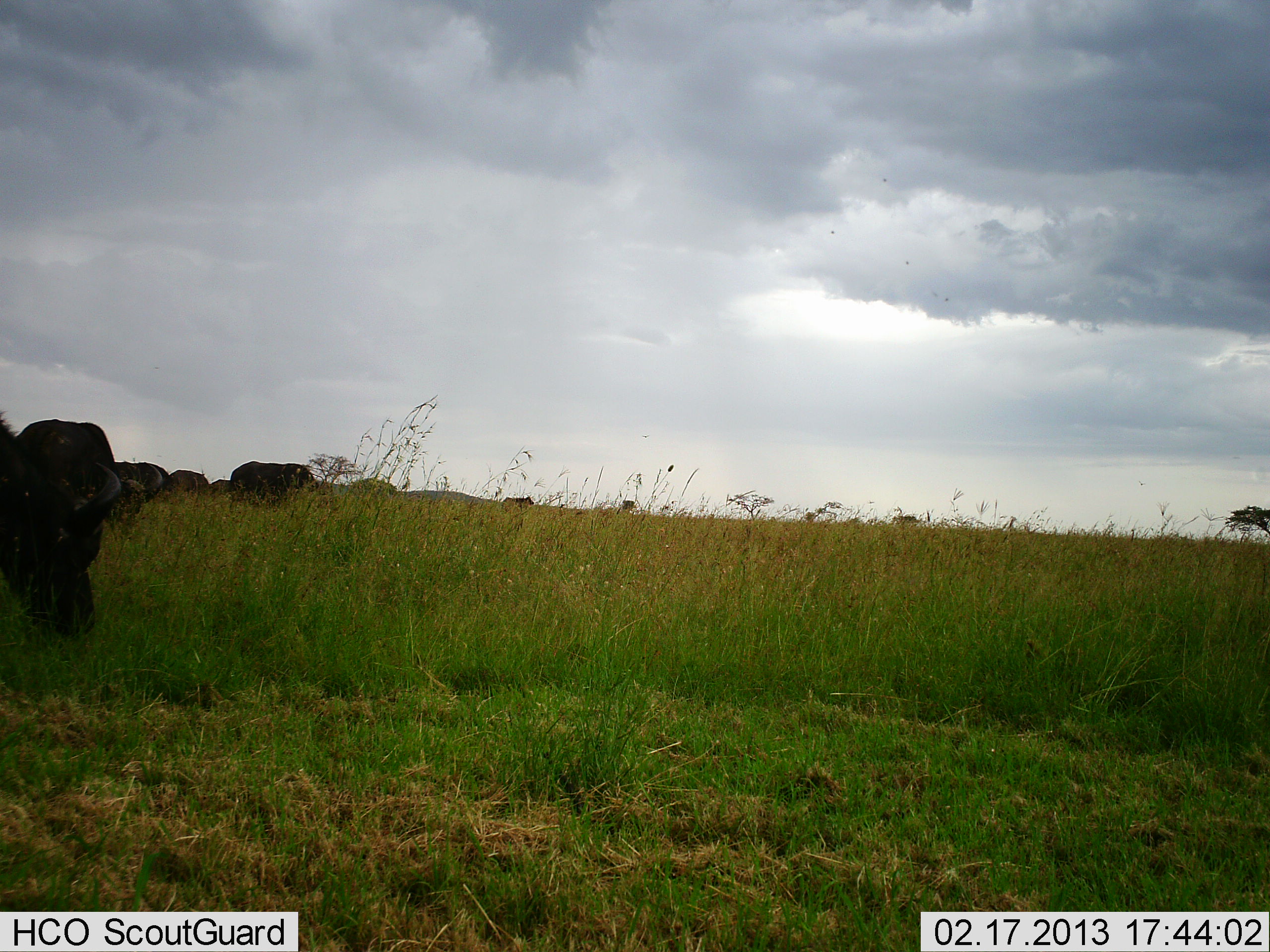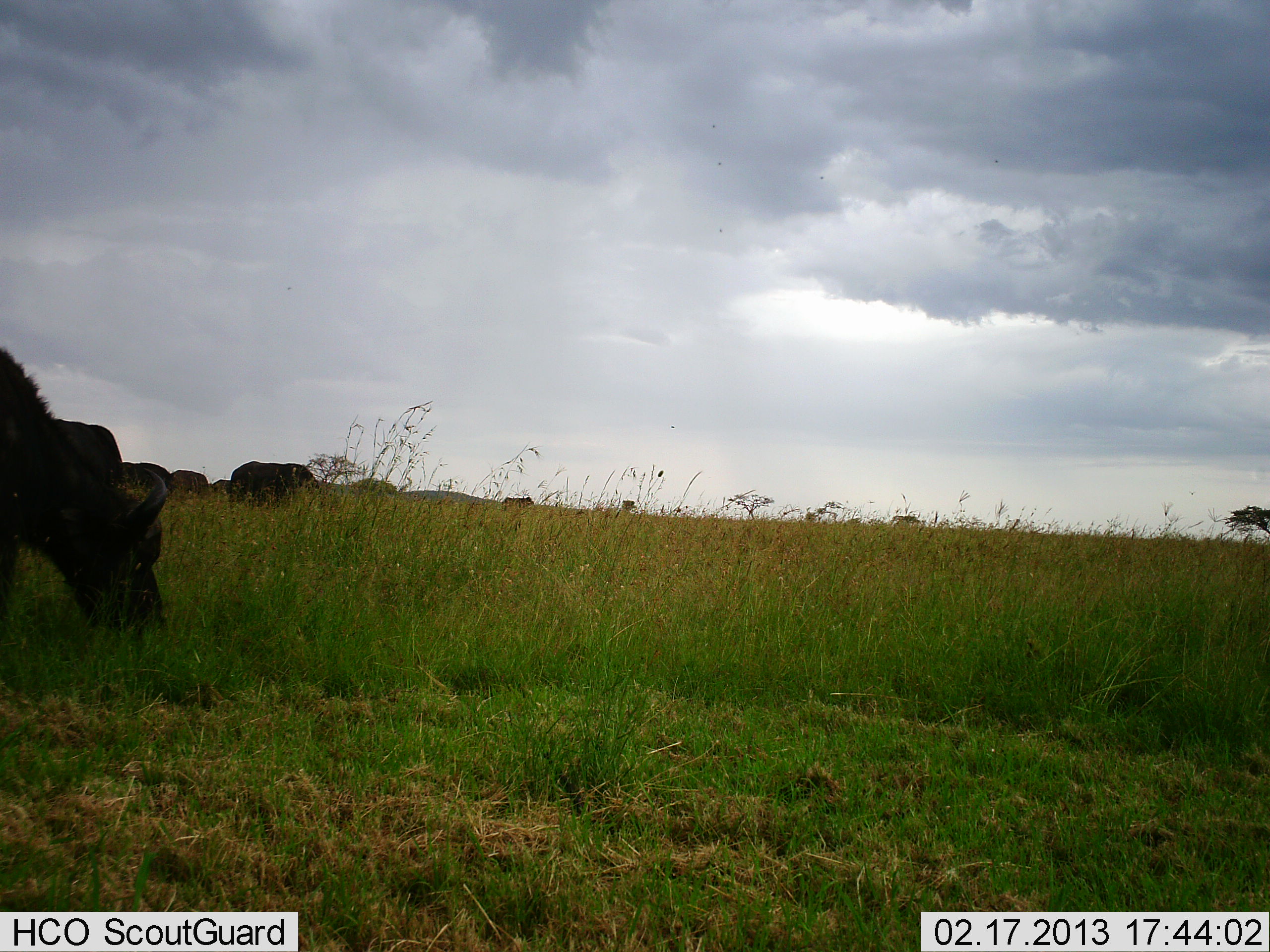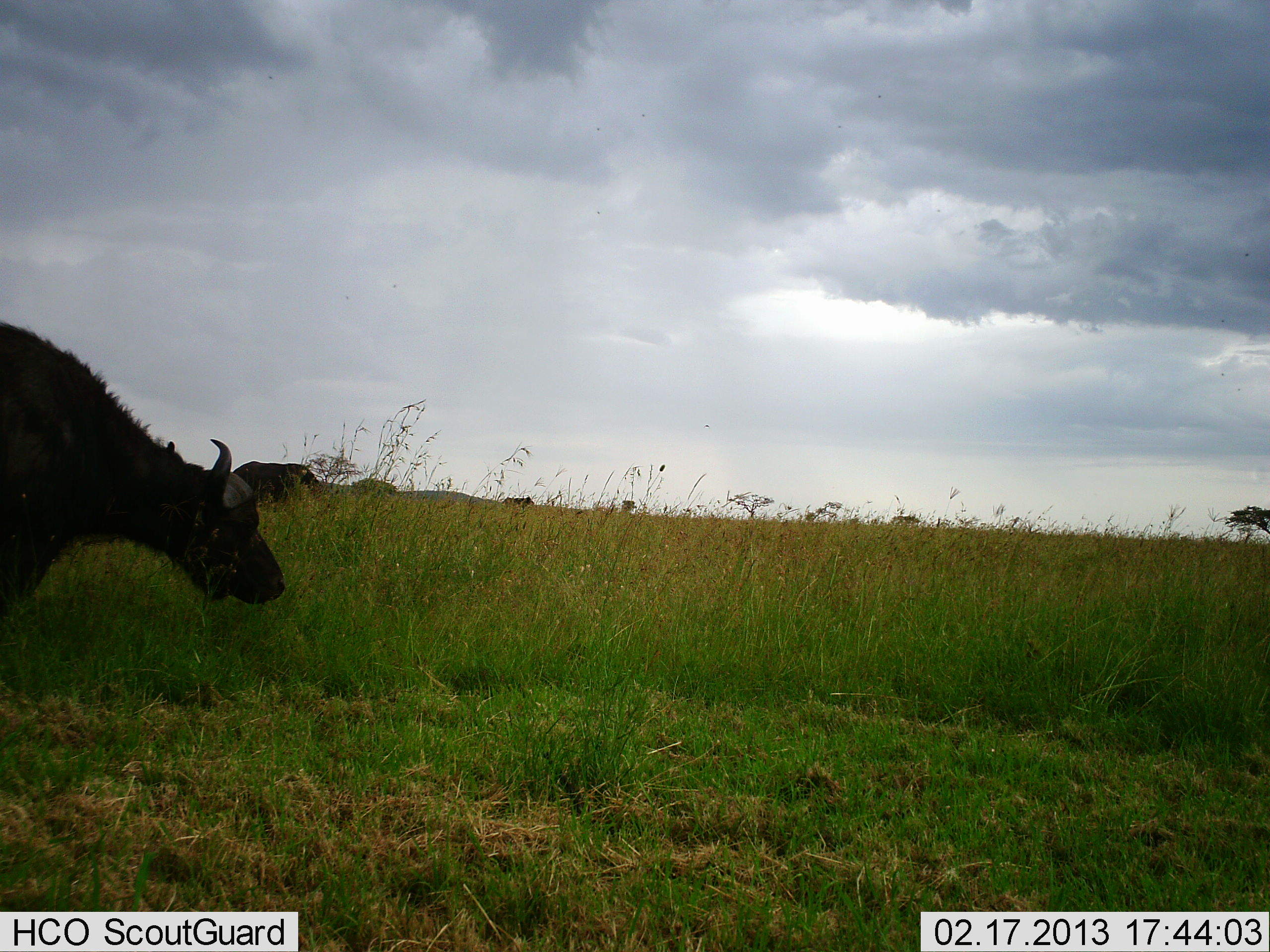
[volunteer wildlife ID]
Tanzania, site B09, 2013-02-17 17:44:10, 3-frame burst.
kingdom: Animalia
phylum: Chordata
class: Mammalia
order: Artiodactyla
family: Bovidae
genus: Syncerus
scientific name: Syncerus caffer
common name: cape buffalo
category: buffalo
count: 6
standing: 35%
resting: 4%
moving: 31%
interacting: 4%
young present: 0%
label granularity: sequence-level